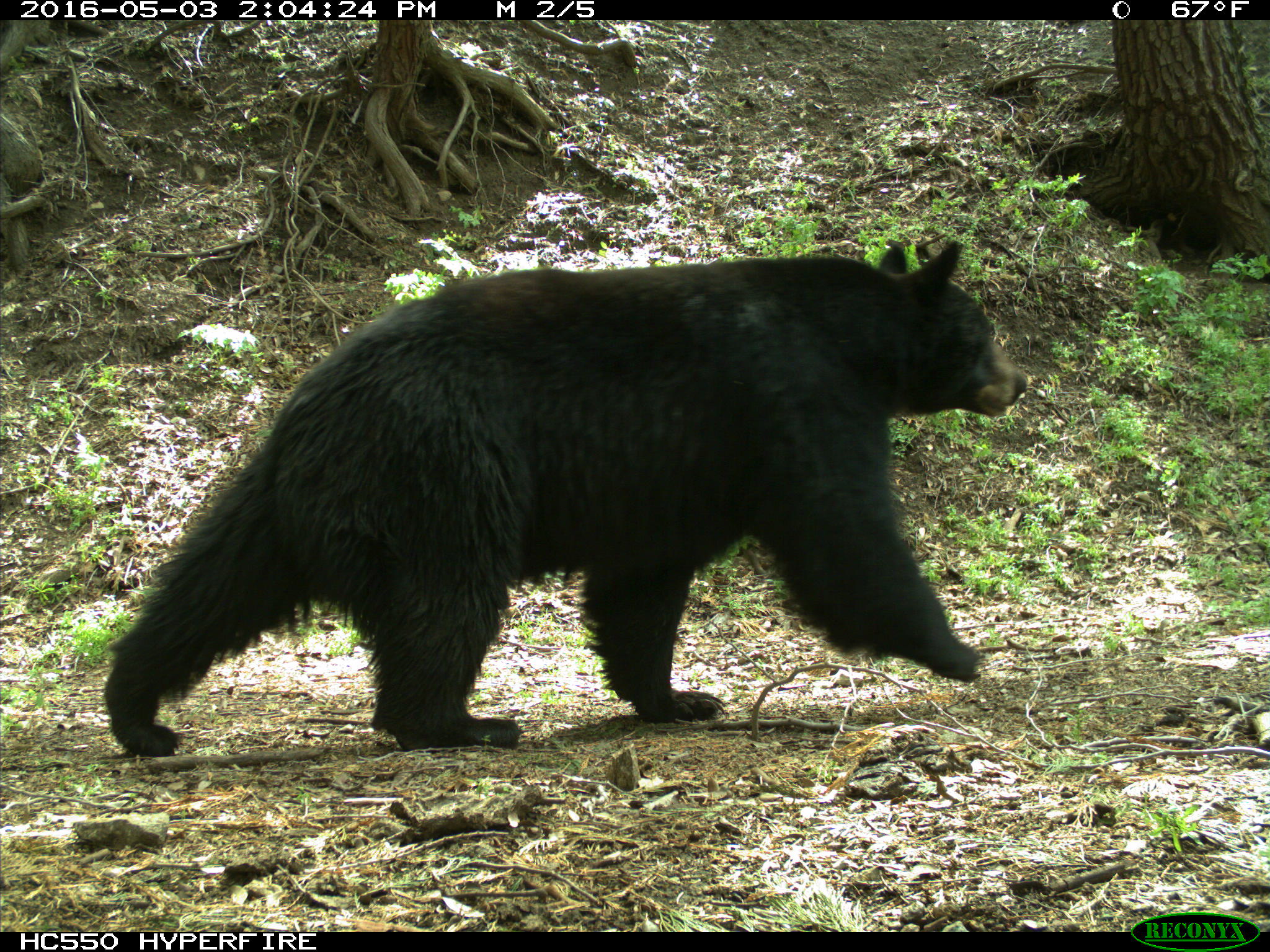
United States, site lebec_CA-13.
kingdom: Animalia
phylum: Chordata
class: Mammalia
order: Carnivora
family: Ursidae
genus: Ursus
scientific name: Ursus americanus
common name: american black bear